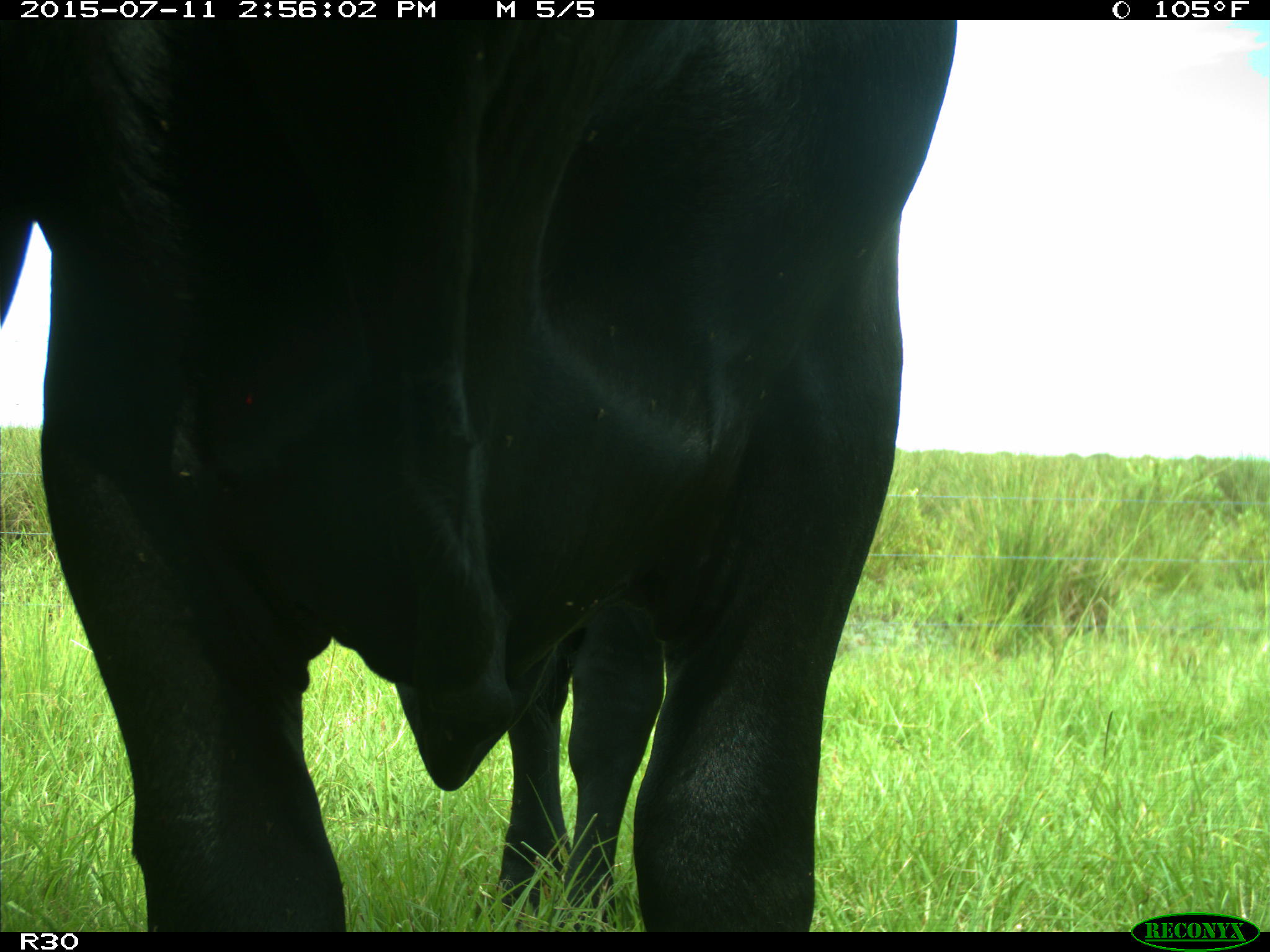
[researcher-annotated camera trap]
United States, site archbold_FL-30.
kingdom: Animalia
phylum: Chordata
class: Mammalia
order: Artiodactyla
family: Bovidae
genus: Bos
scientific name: Bos taurus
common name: domestic cow